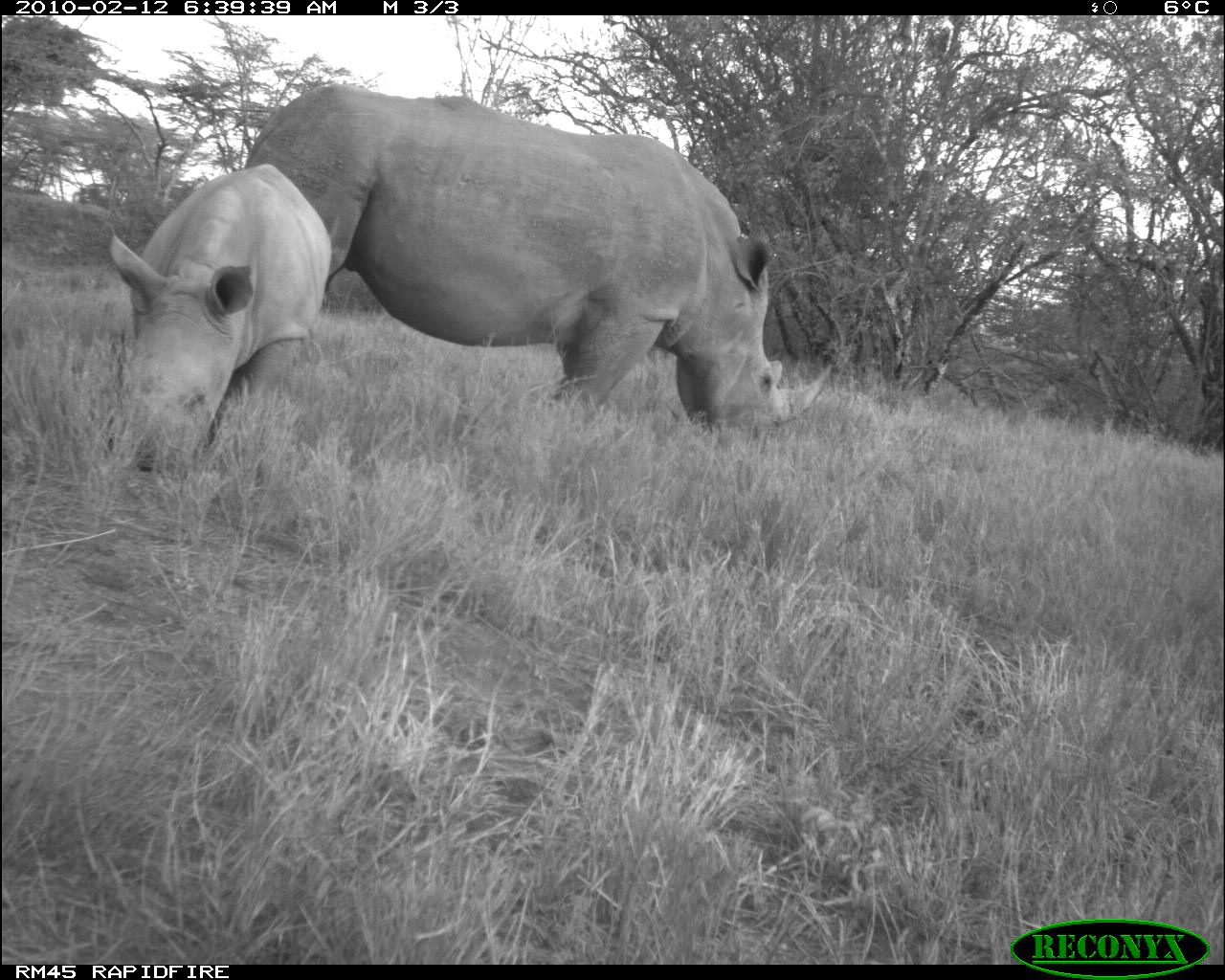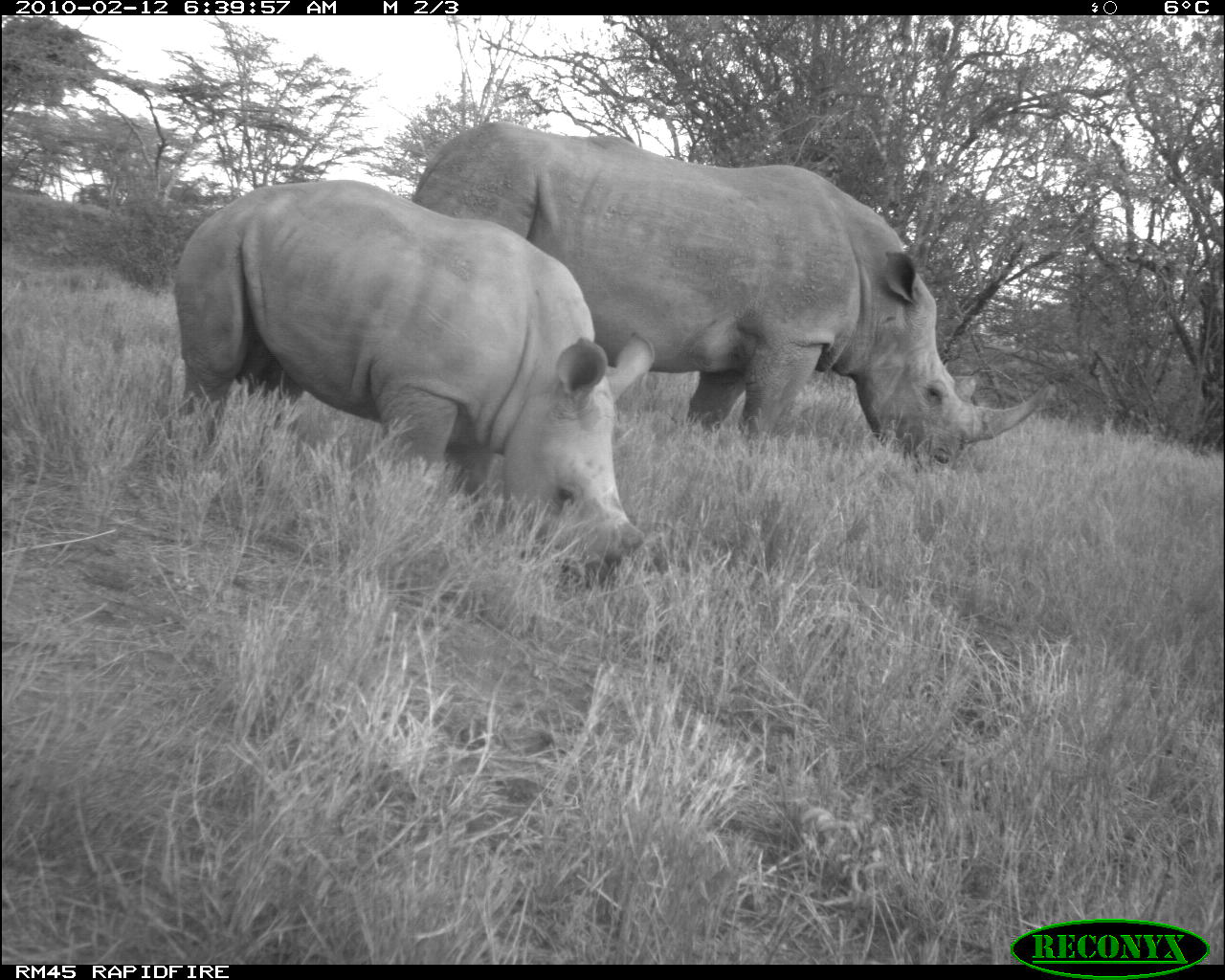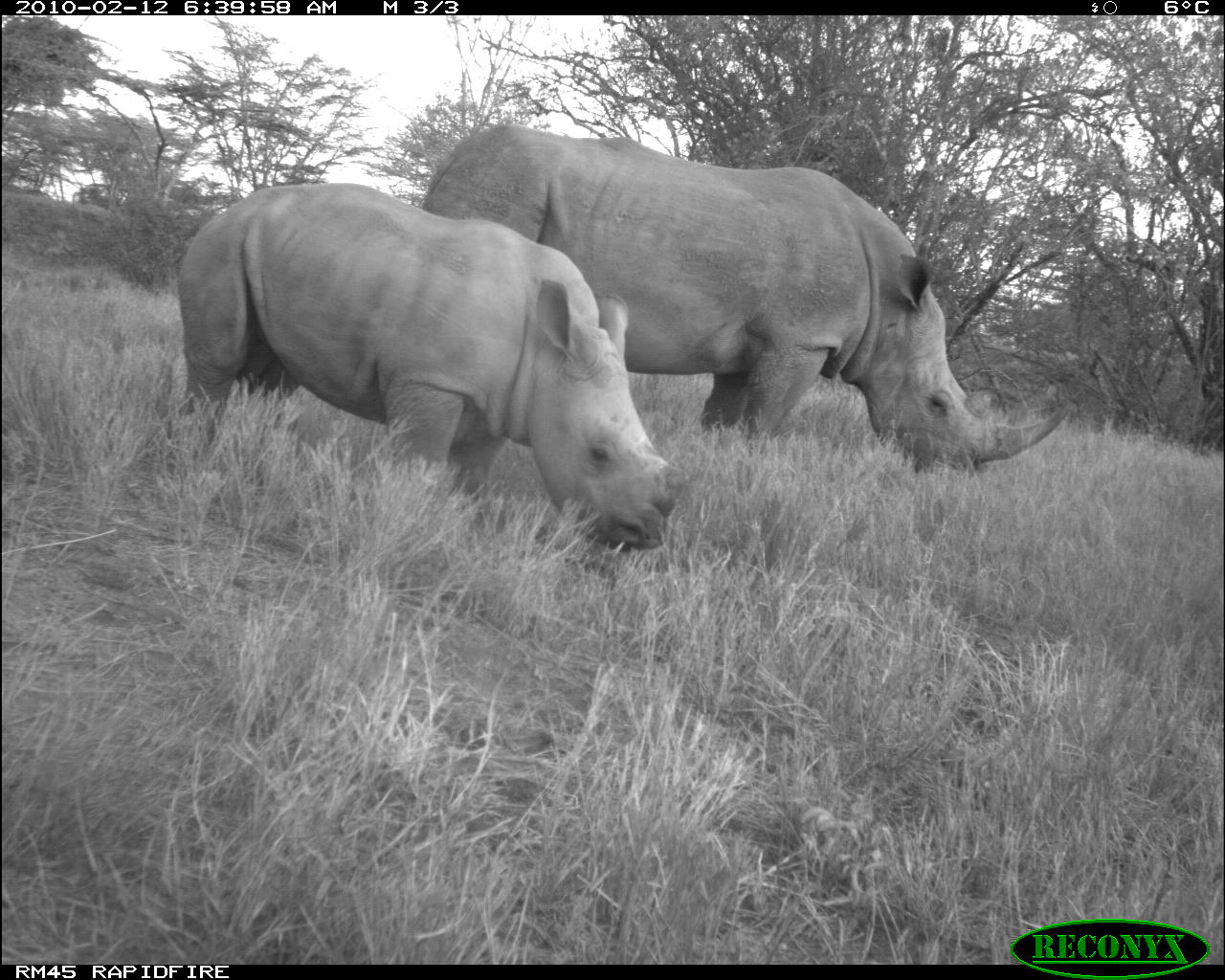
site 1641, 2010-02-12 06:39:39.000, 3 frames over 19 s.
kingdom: Animalia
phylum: Chordata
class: Mammalia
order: Perissodactyla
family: Rhinocerotidae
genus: Diceros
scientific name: Diceros bicornis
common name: black rhinoceros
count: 2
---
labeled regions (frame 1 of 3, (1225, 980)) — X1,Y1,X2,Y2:
diceros bicornis: 244,85,833,434; 109,163,331,473